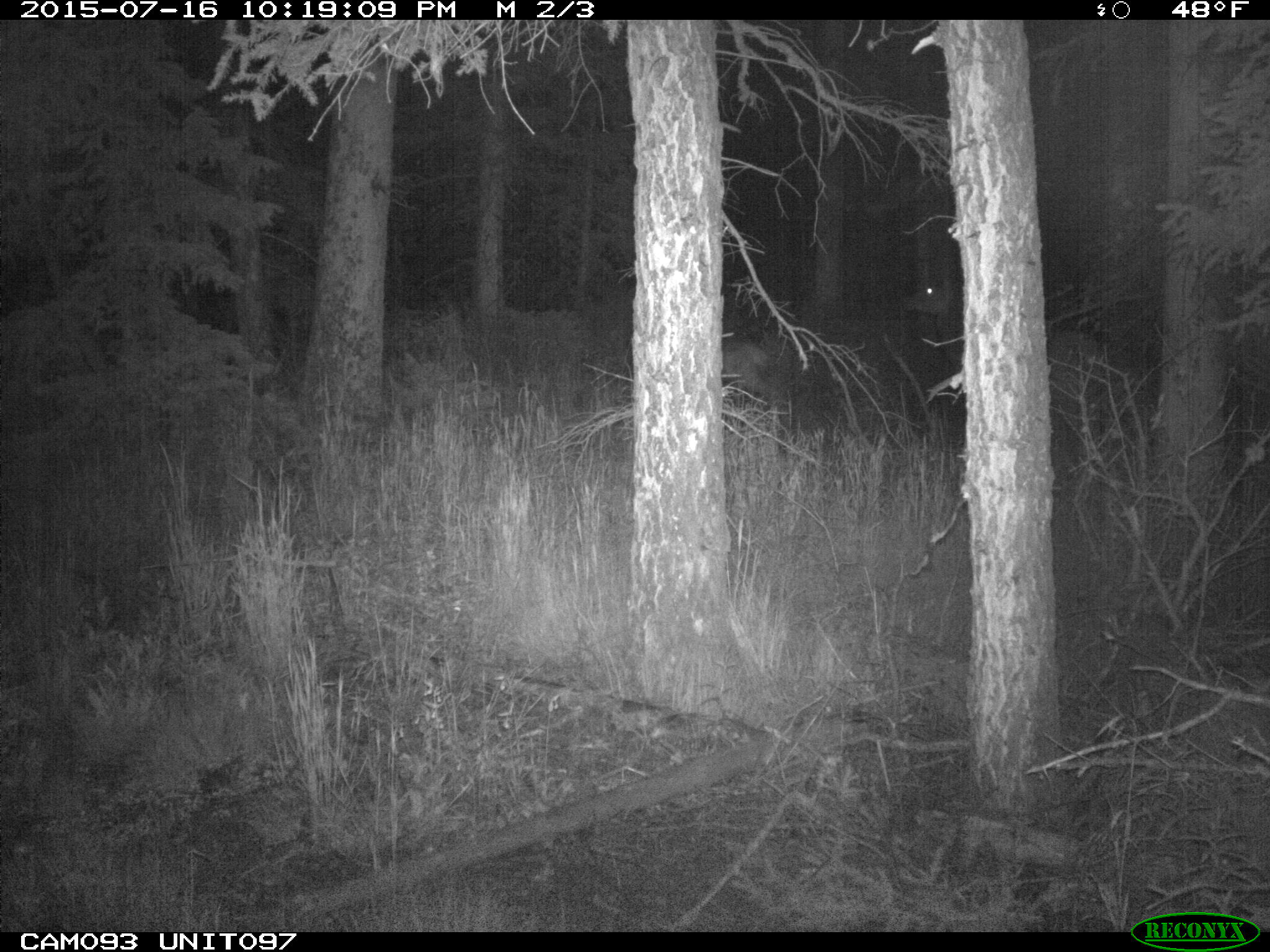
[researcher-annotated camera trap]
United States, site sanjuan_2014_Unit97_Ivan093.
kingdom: Animalia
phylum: Chordata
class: Mammalia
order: Artiodactyla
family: Cervidae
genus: Cervus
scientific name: Cervus elaphus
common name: red deer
Cervus elaphus (red deer).